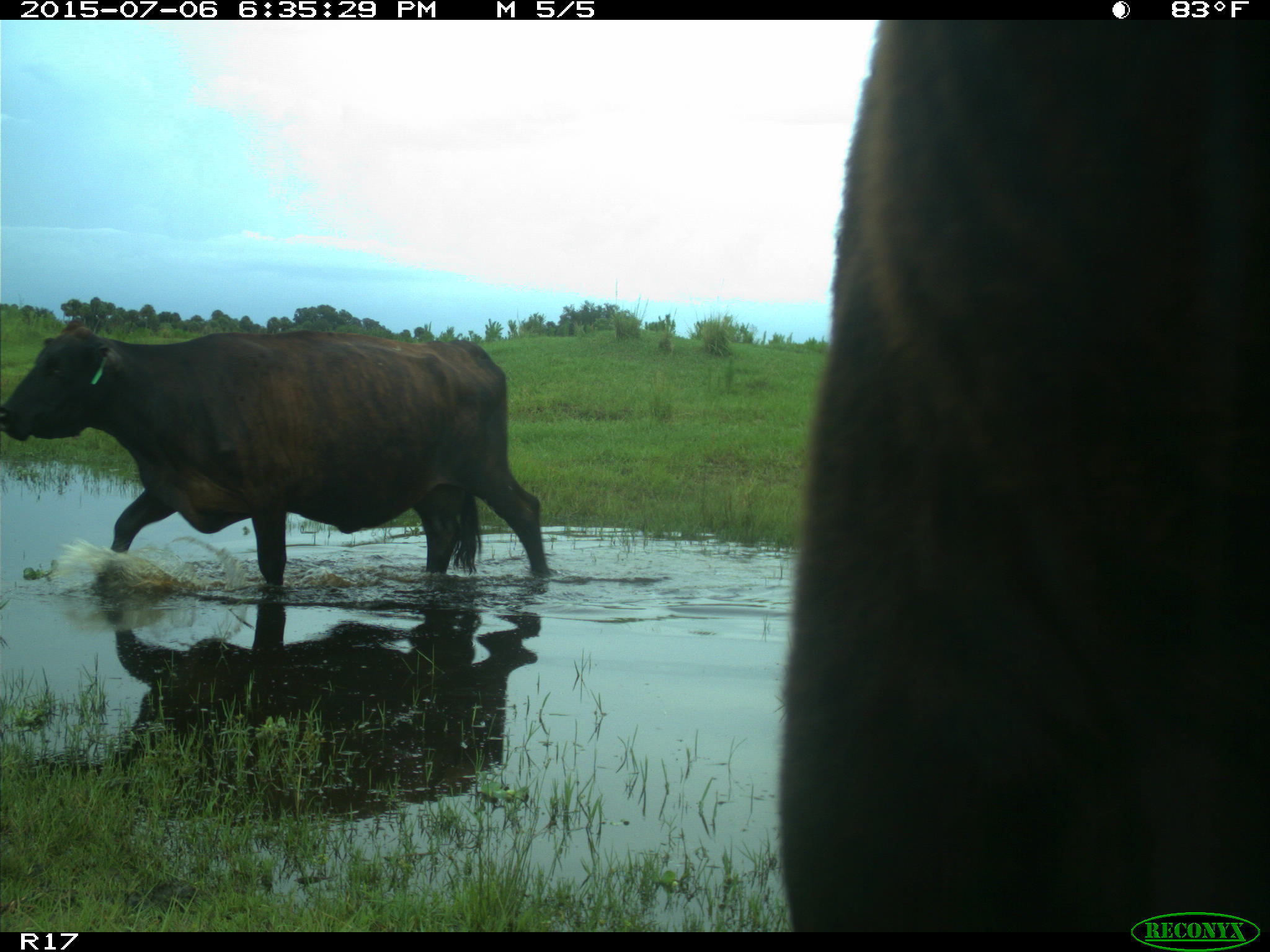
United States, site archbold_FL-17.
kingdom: Animalia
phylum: Chordata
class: Mammalia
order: Artiodactyla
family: Bovidae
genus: Bos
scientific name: Bos taurus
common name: domestic cow